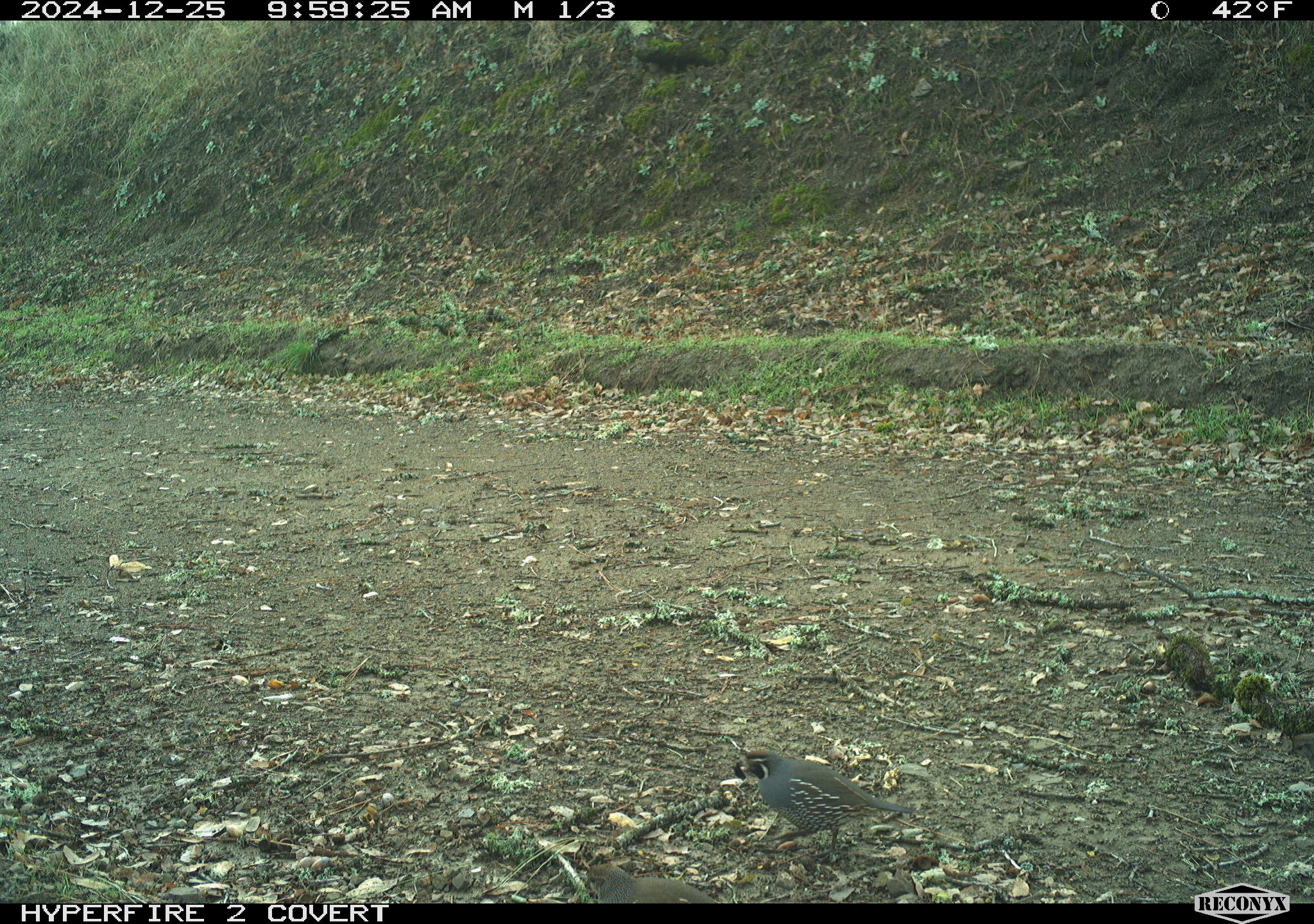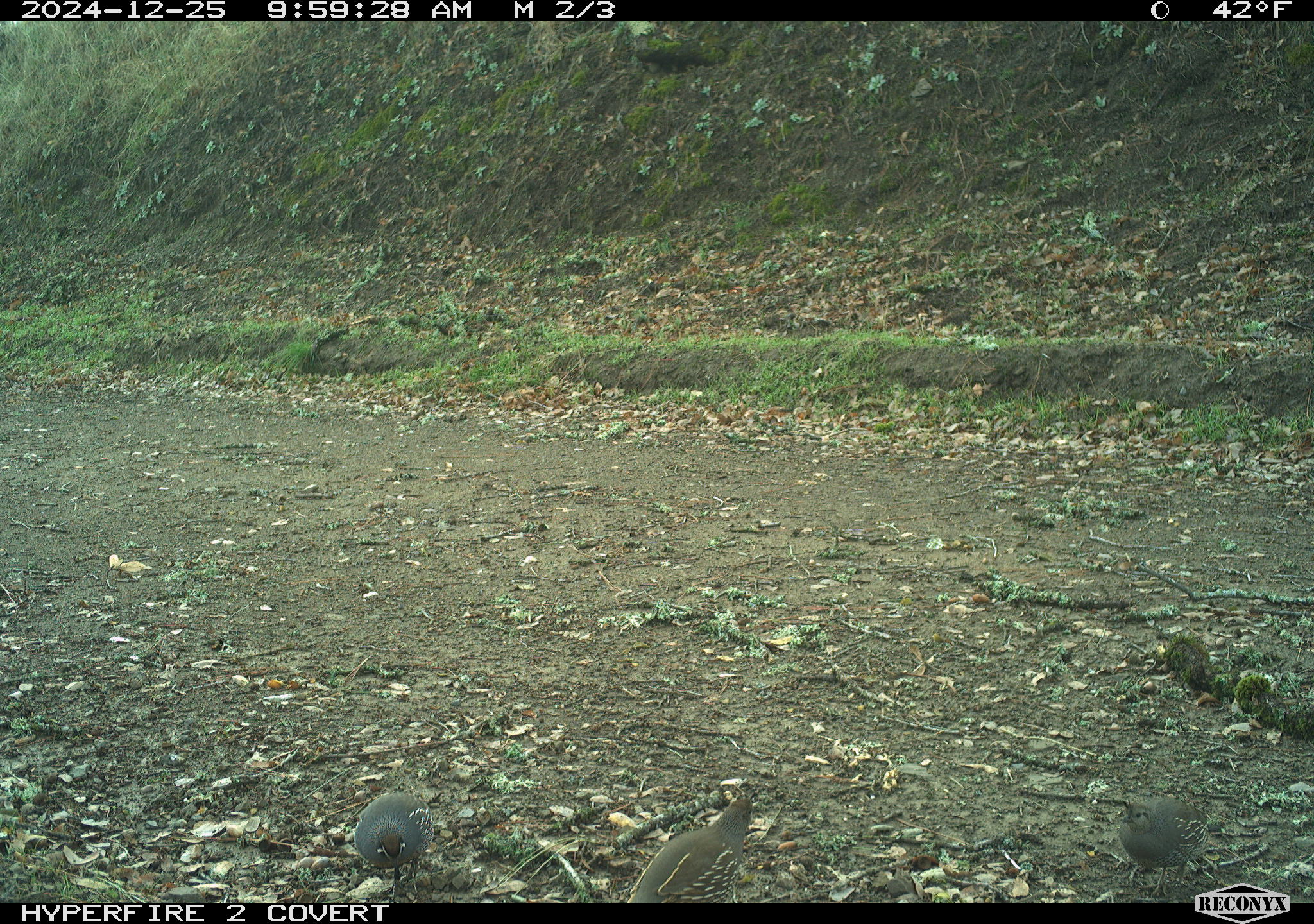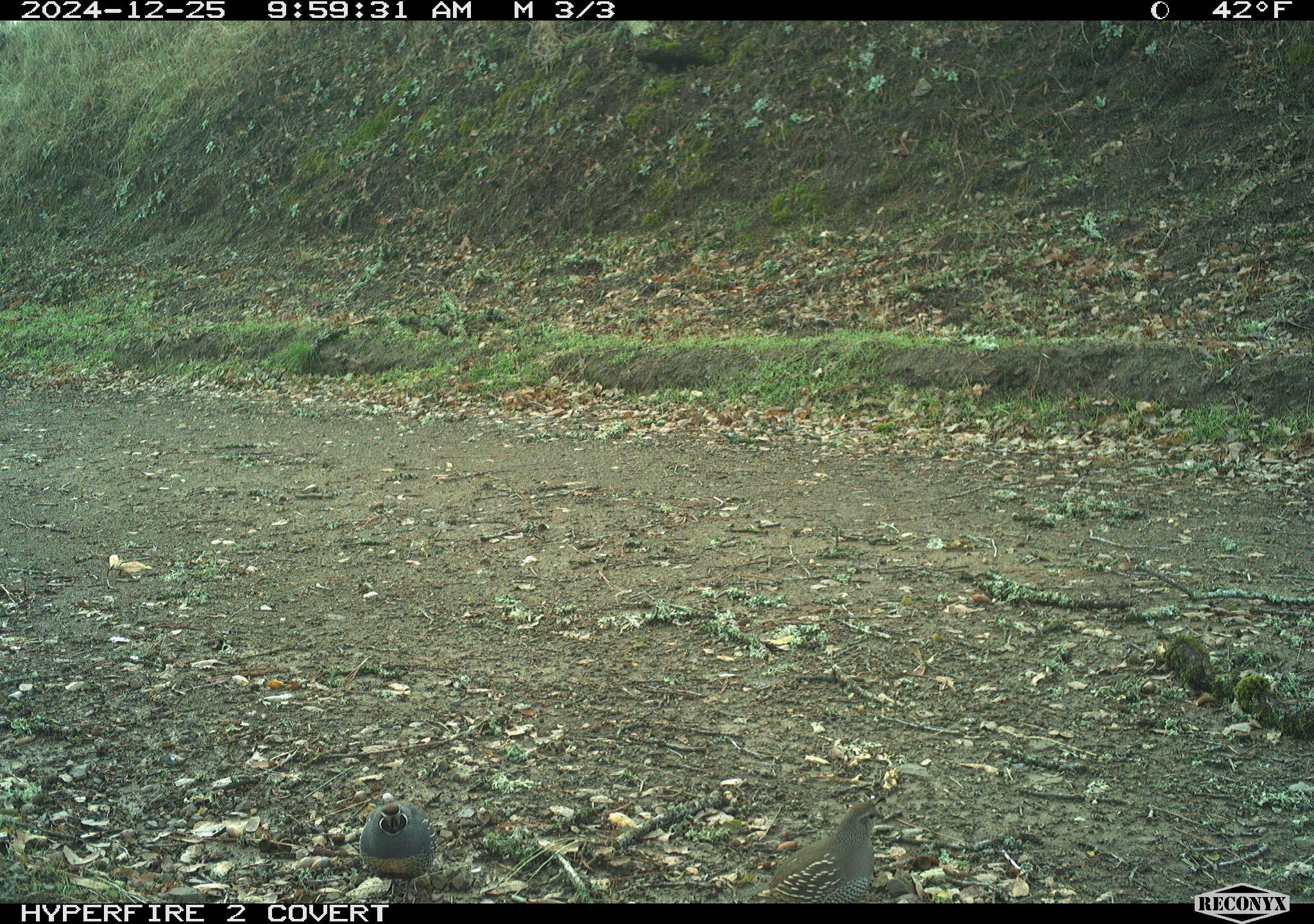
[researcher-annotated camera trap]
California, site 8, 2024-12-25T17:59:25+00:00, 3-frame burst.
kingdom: Animalia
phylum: Chordata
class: Aves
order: Galliformes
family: Odontophoridae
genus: Callipepla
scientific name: Callipepla californica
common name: california quail